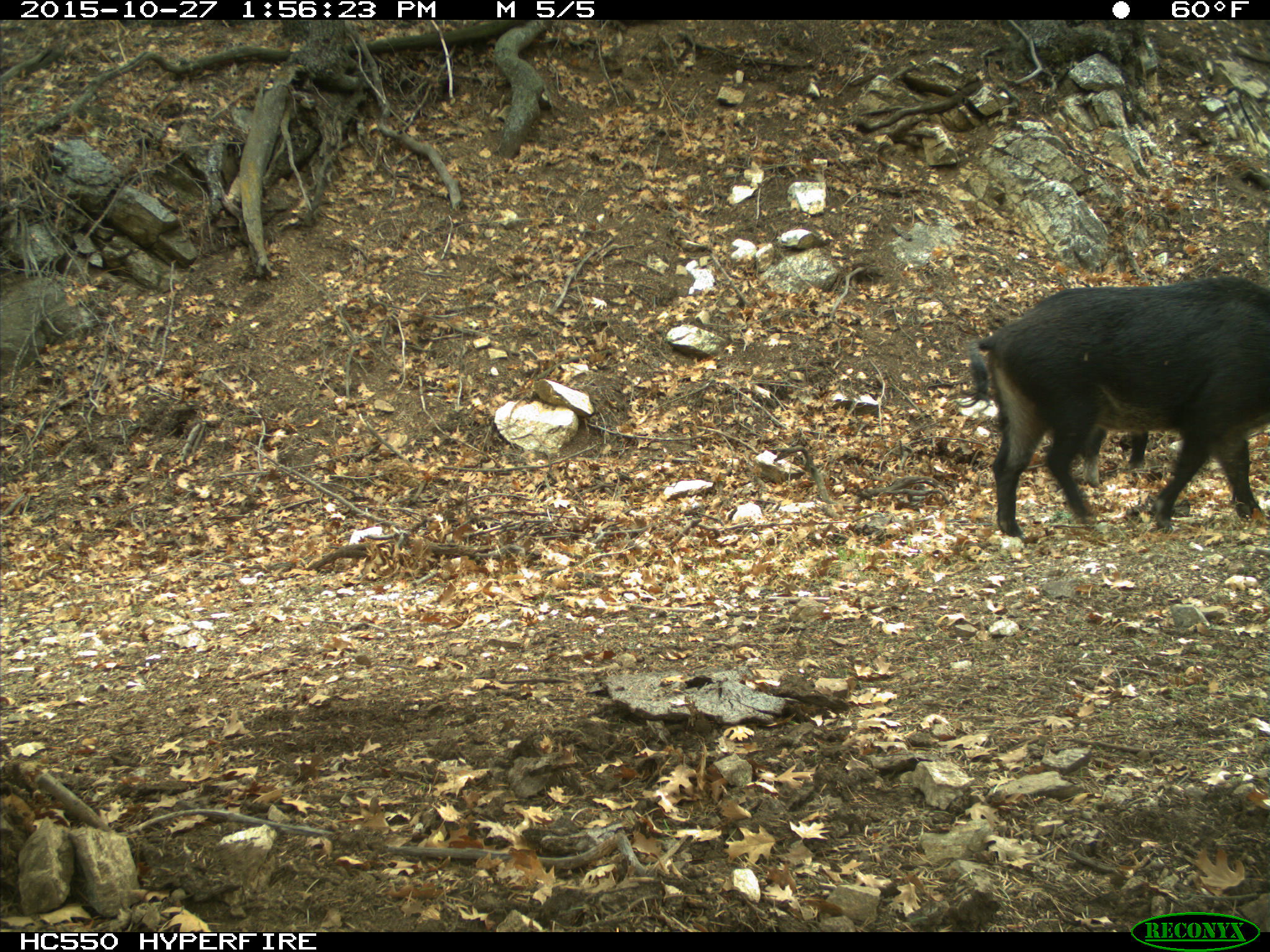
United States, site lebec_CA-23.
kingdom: Animalia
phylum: Chordata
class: Mammalia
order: Artiodactyla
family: Suidae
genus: Sus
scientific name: Sus scrofa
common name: wild boar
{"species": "Sus scrofa (wild boar)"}